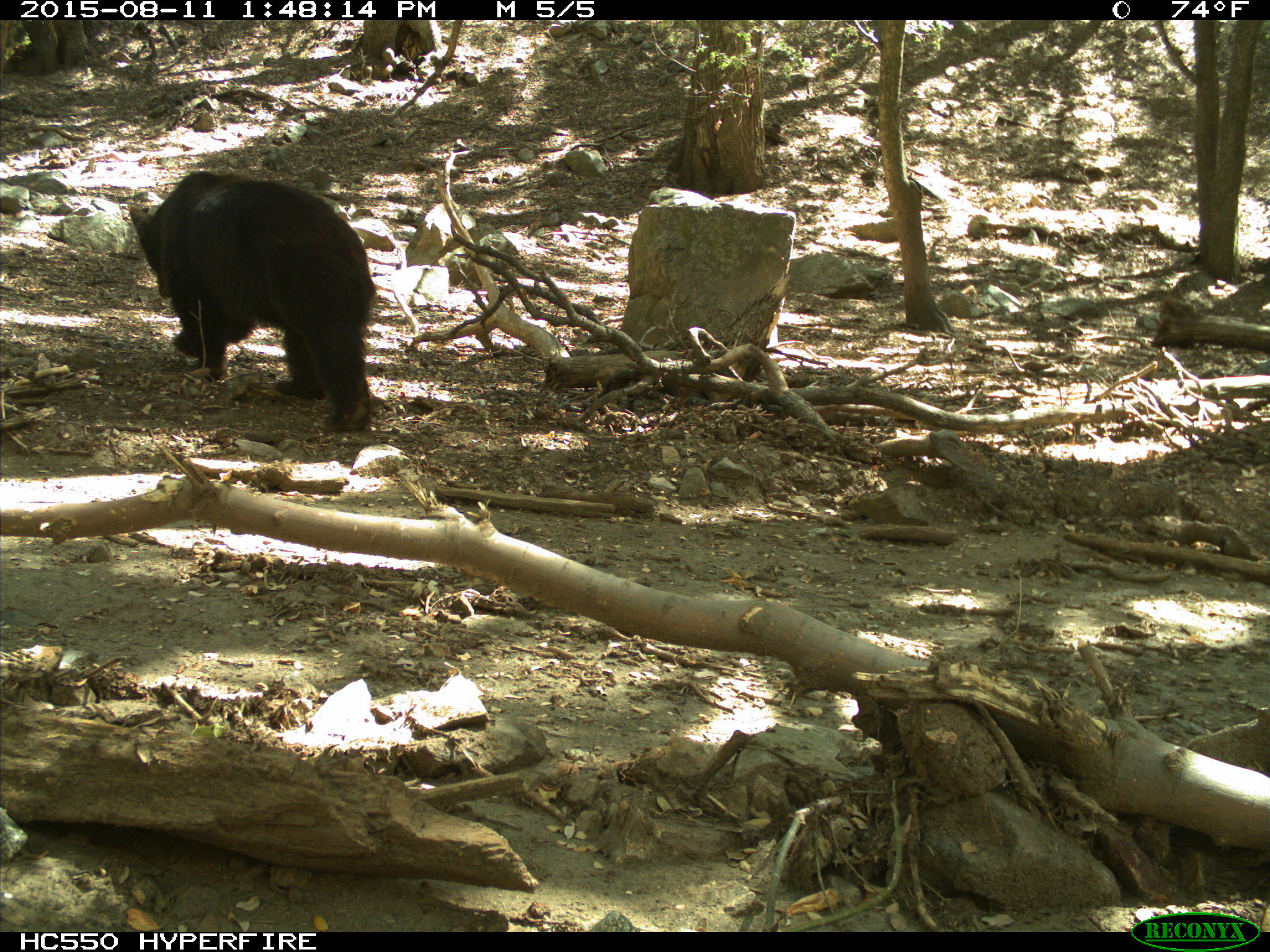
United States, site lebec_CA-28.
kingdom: Animalia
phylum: Chordata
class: Mammalia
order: Carnivora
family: Ursidae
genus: Ursus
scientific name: Ursus americanus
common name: american black bear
Ursus americanus (american black bear).